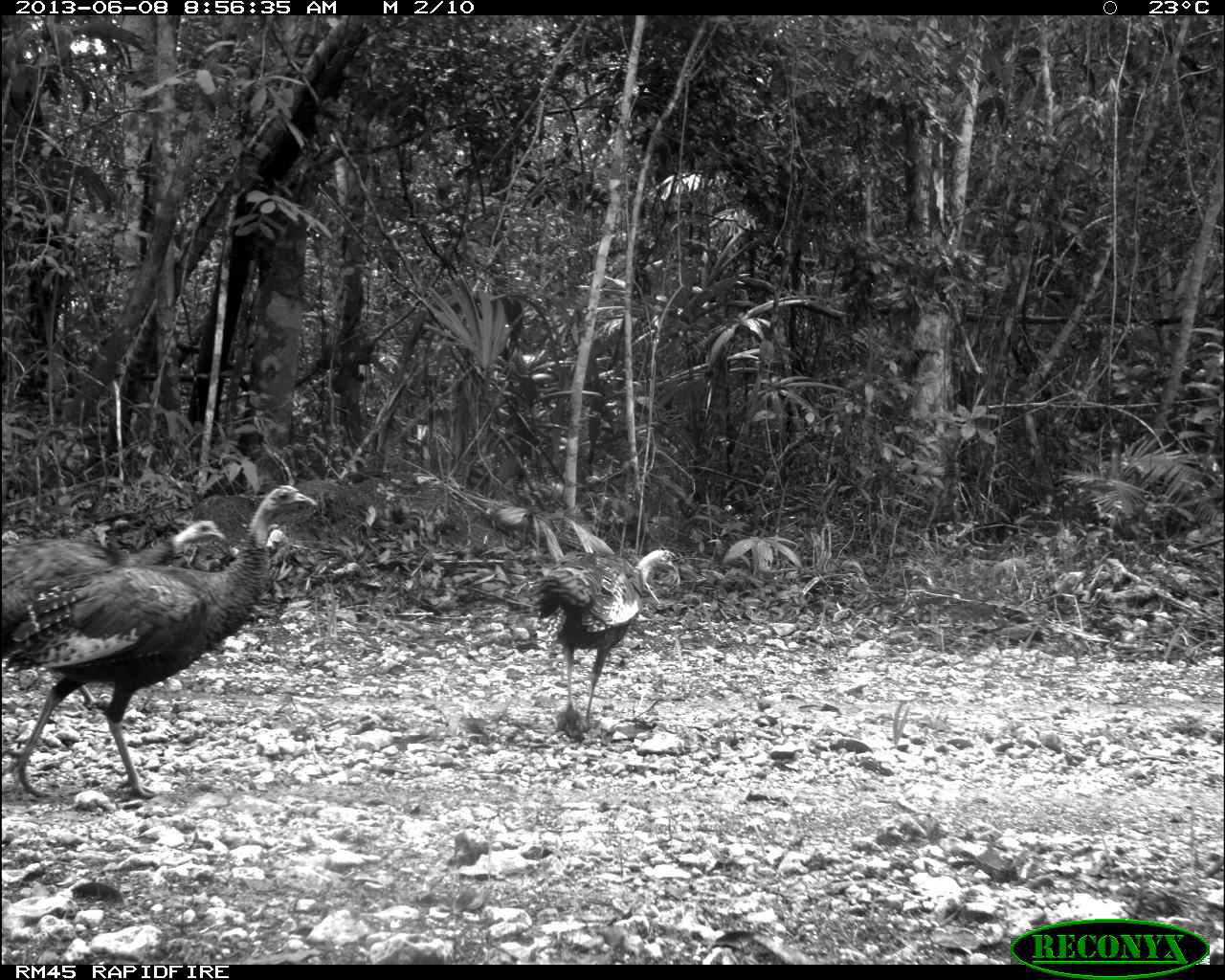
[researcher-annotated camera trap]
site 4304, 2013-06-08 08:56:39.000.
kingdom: Animalia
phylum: Chordata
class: Aves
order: Galliformes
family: Phasianidae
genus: Meleagris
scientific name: Meleagris ocellata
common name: ocellated turkey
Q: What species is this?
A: Meleagris ocellata (ocellated turkey).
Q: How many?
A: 3.